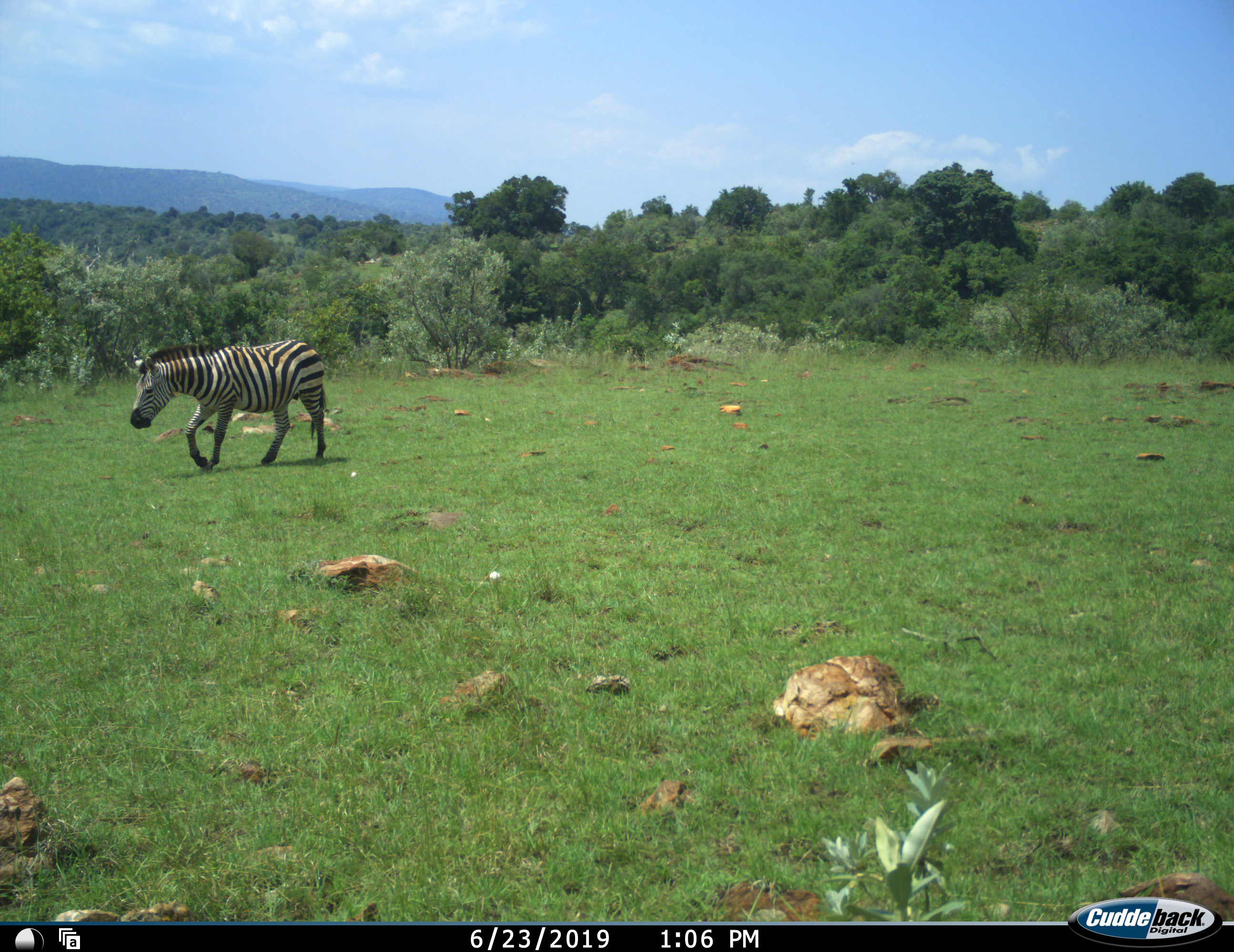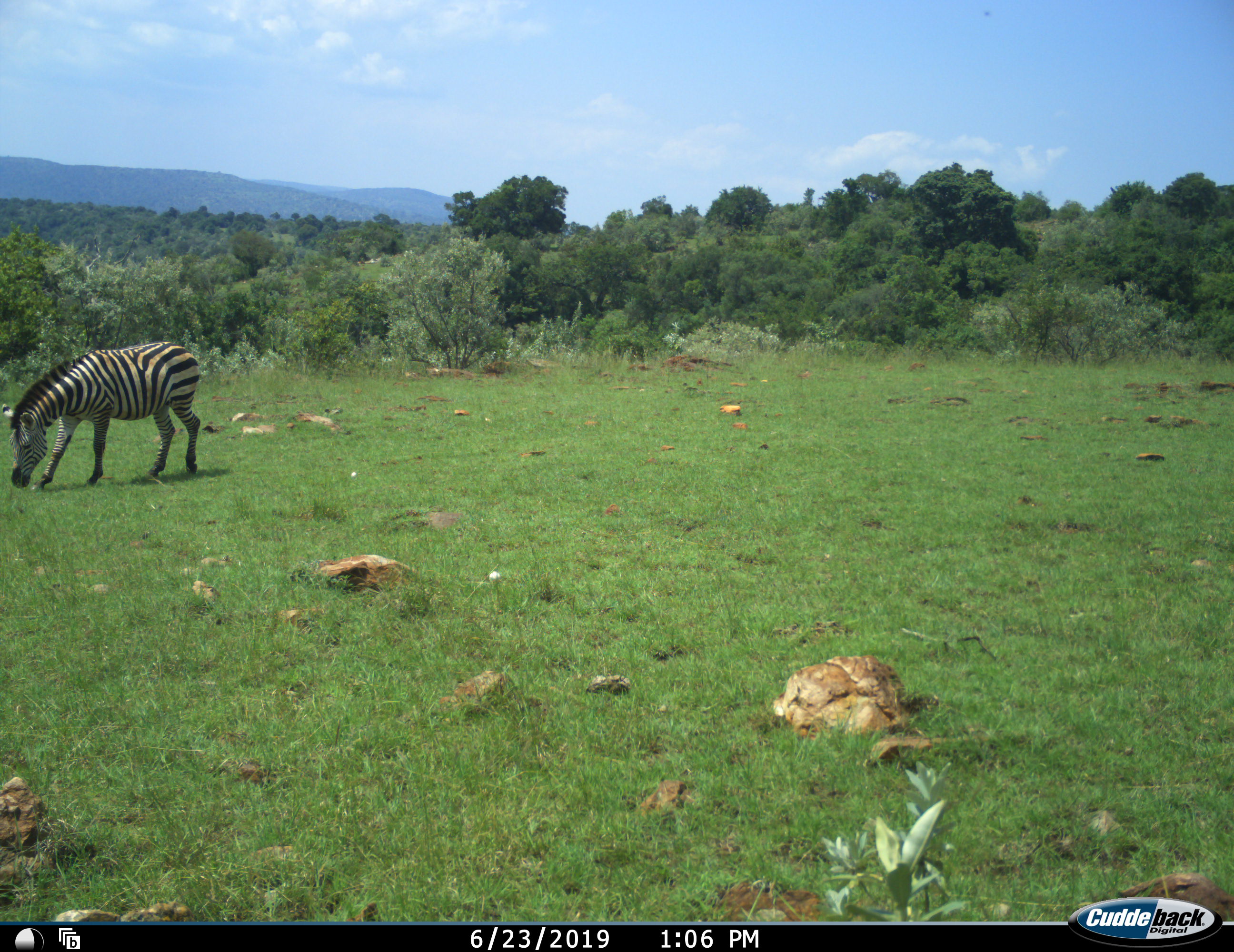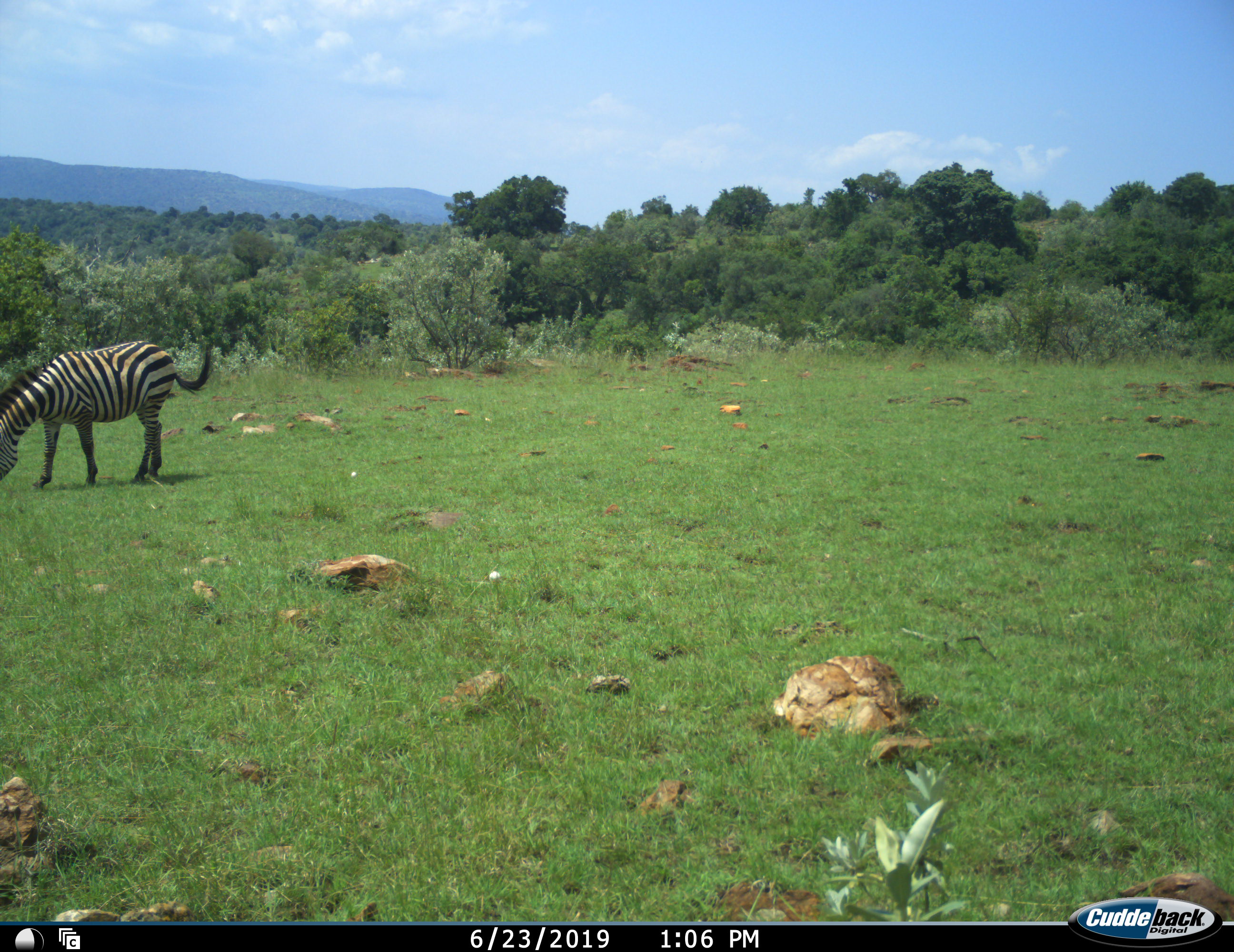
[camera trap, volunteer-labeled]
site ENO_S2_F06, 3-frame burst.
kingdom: Animalia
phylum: Chordata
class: Mammalia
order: Perissodactyla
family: Equidae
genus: Equus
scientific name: Equus quagga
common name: plains zebra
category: zebraplains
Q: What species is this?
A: Zebraplains (plains zebra) (Equus quagga).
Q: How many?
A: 1.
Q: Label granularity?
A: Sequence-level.